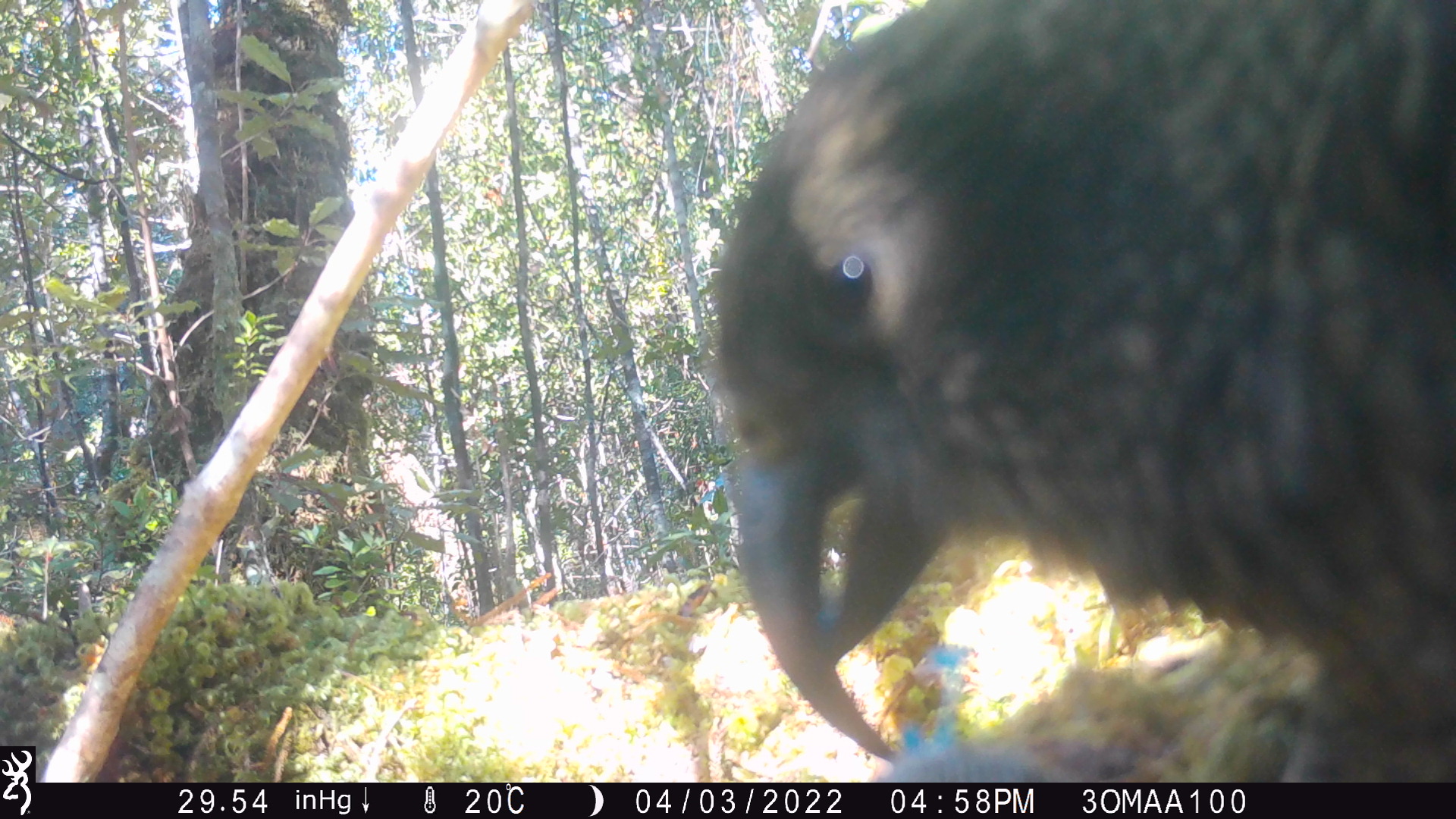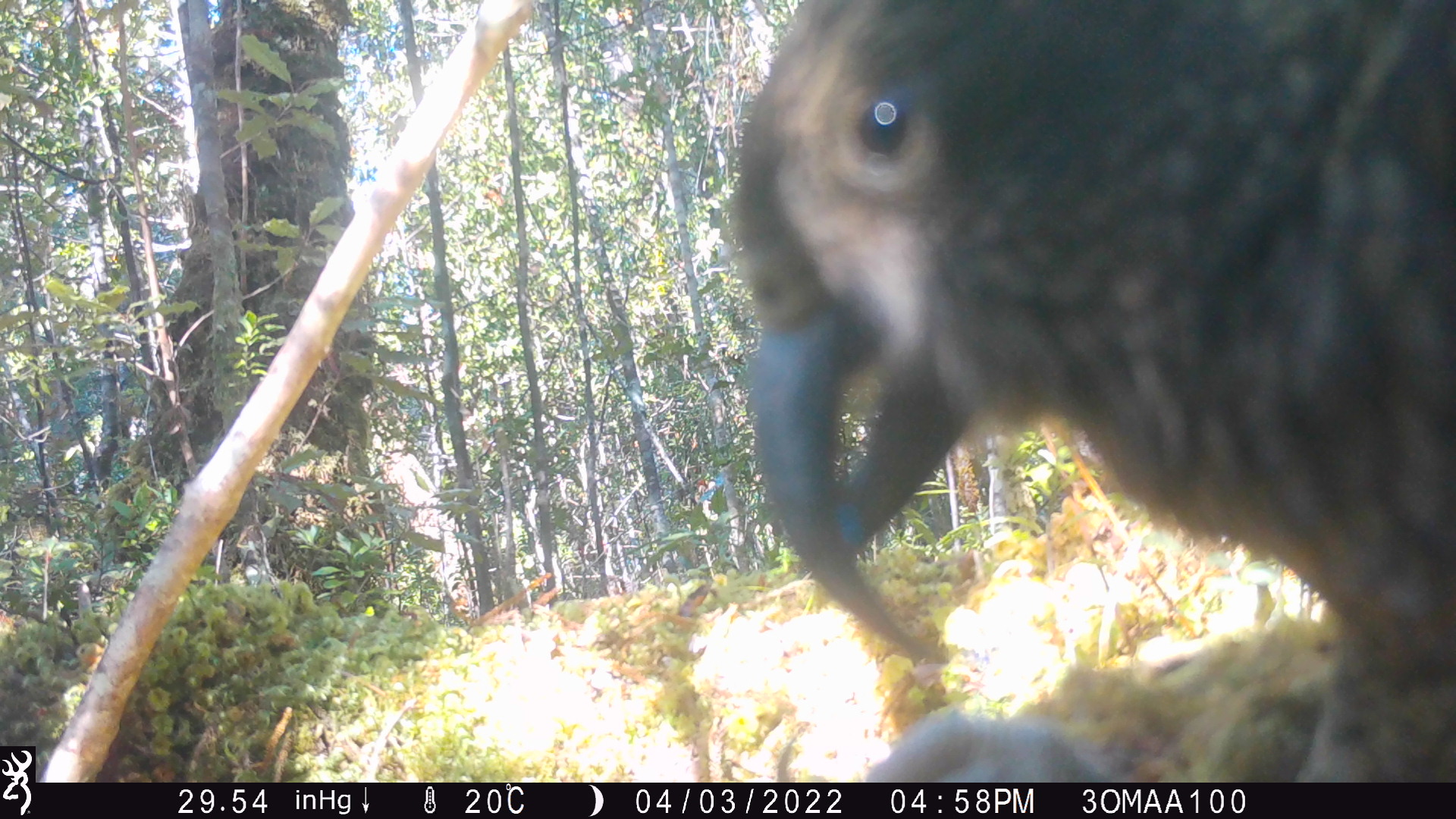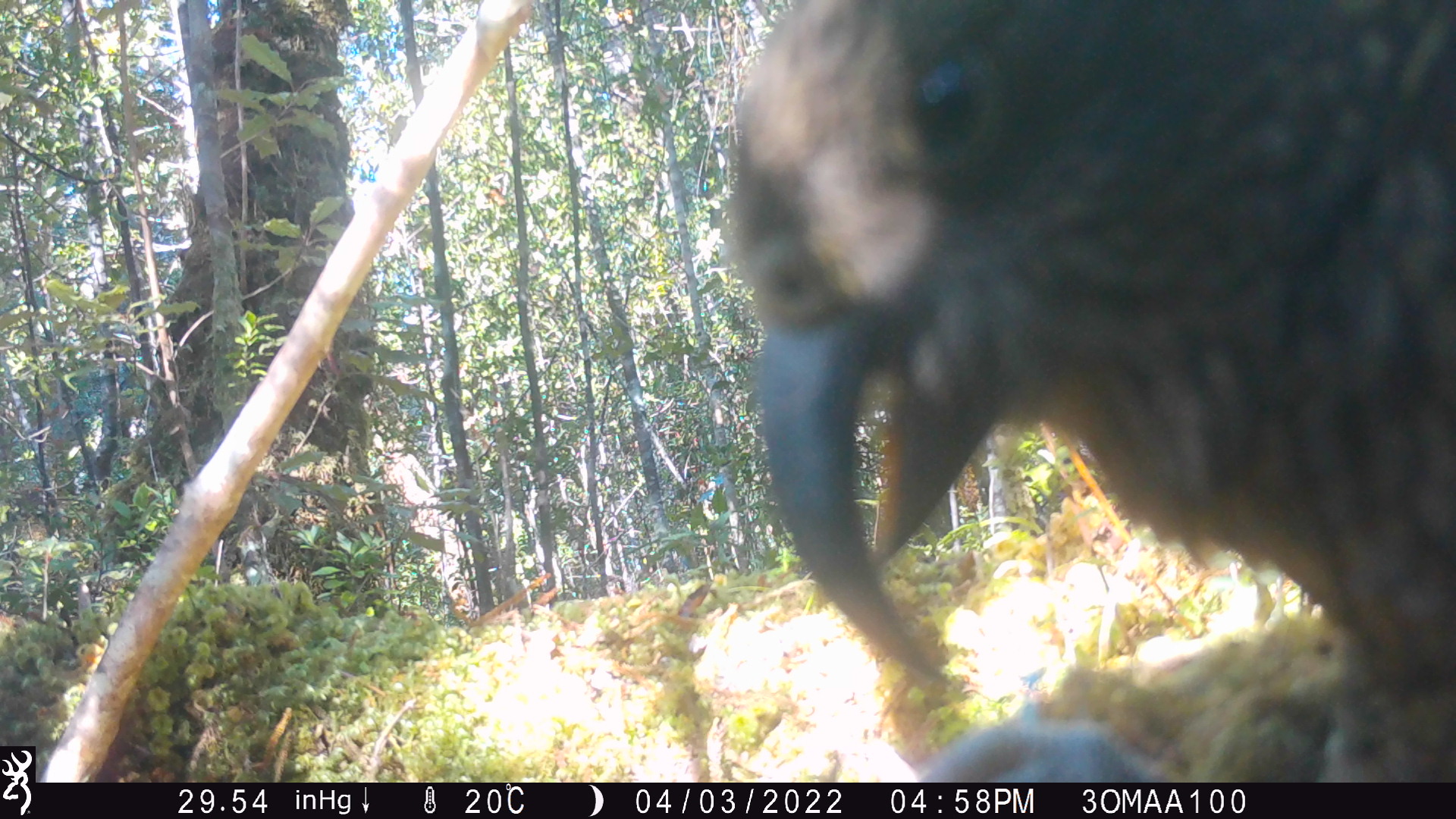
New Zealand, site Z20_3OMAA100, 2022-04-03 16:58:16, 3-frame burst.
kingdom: Animalia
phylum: Chordata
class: Aves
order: Psittaciformes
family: Strigopidae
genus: Nestor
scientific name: Nestor notabilis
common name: kea